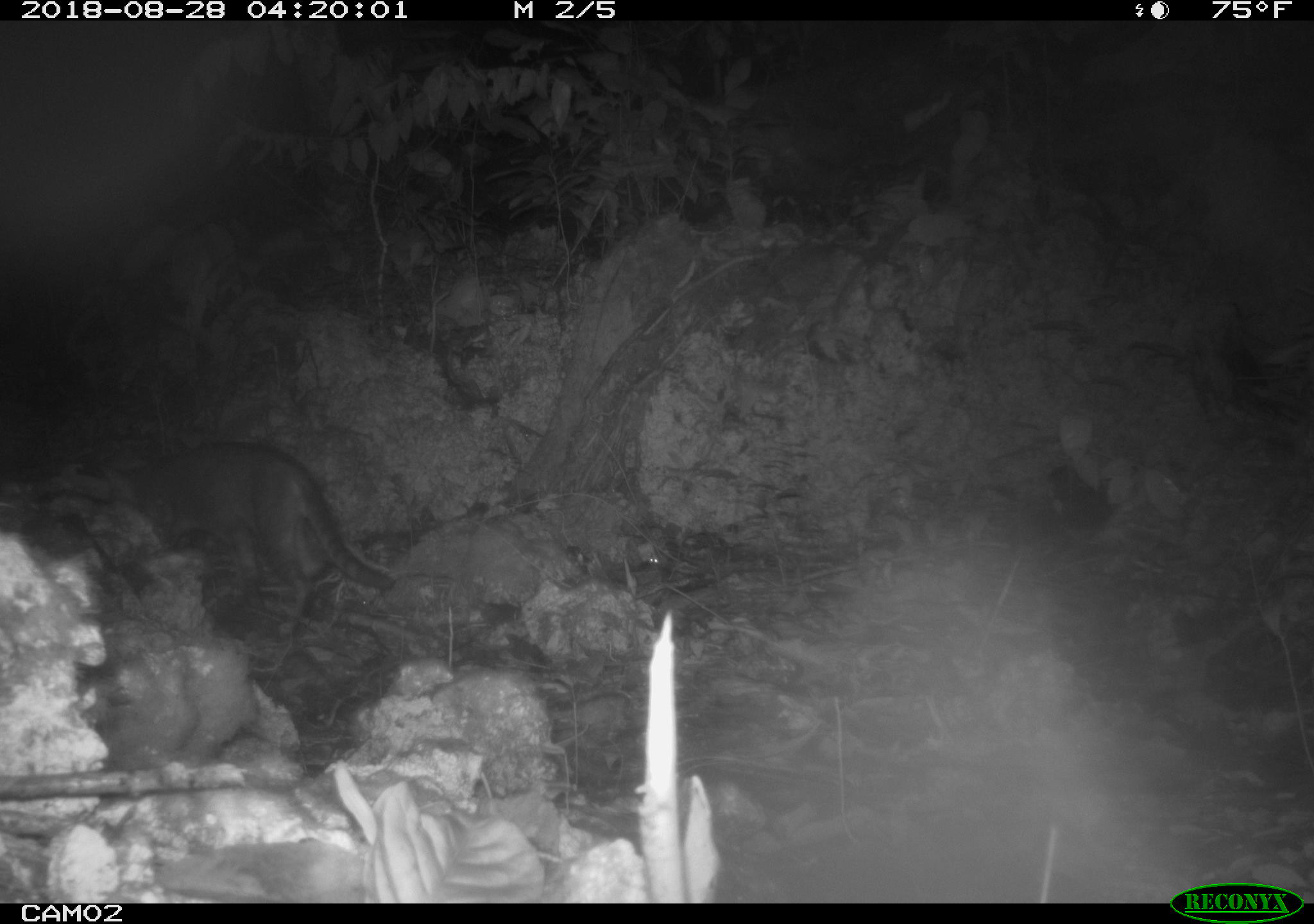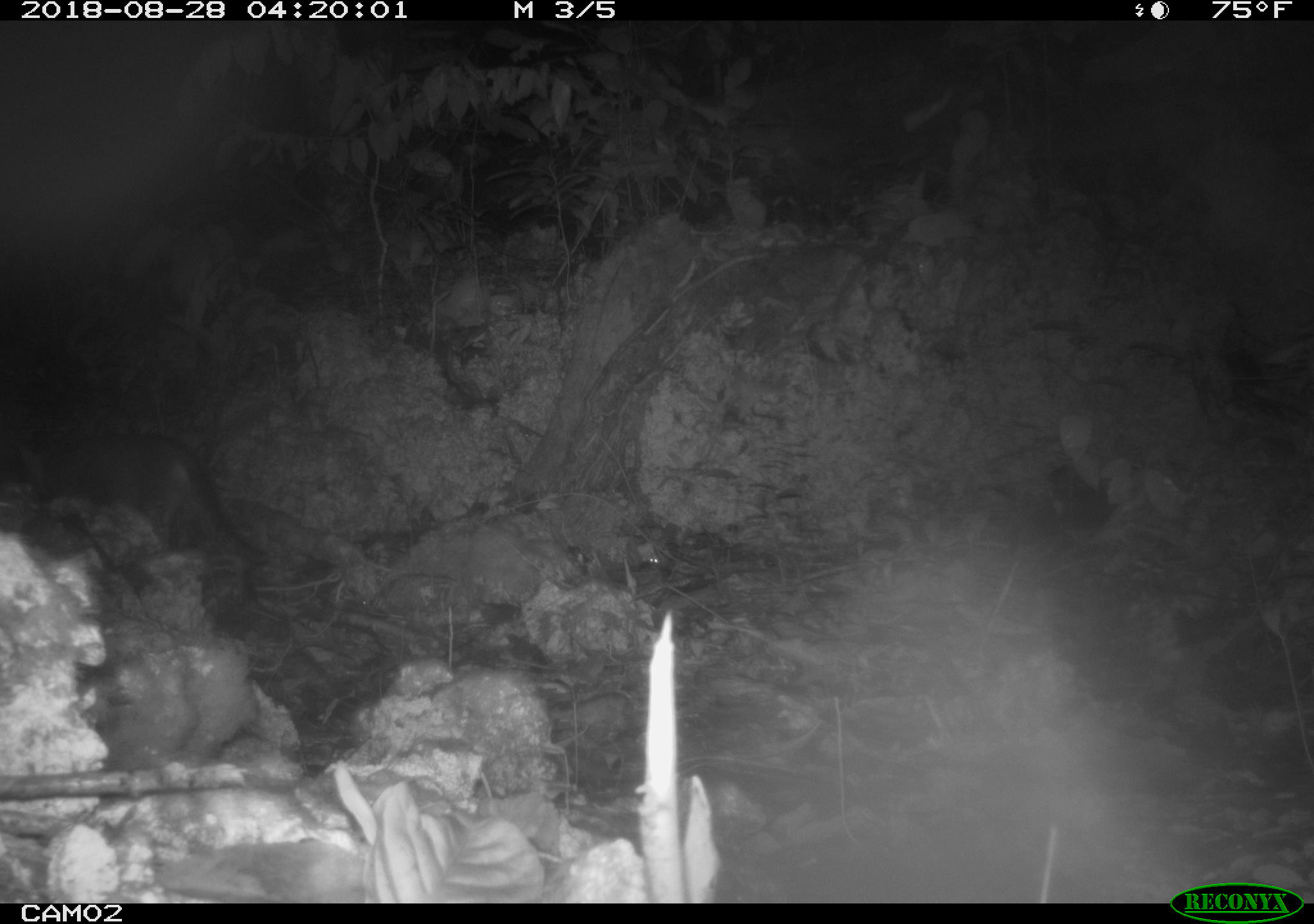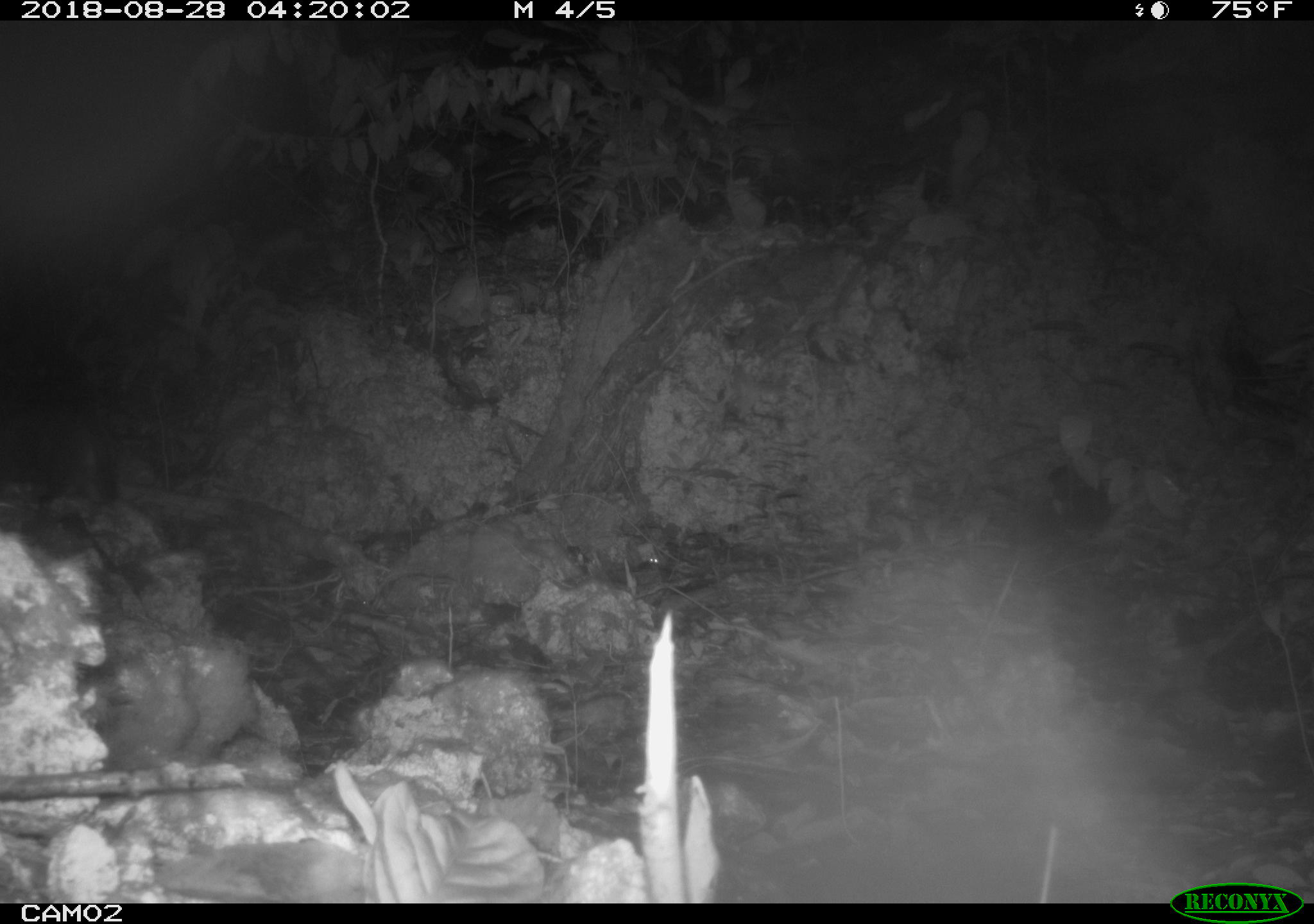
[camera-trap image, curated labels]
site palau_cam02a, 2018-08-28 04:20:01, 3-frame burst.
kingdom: Animalia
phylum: Chordata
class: Mammalia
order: Carnivora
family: Felidae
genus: Felis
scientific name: Felis catus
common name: cat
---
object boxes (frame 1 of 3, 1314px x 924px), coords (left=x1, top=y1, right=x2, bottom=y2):
cat: (left=119, top=442, right=392, bottom=646)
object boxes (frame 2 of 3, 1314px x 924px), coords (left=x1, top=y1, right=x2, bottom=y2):
cat: (left=12, top=425, right=273, bottom=591)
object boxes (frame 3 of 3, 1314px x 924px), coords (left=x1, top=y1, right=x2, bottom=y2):
cat: (left=0, top=384, right=145, bottom=522)